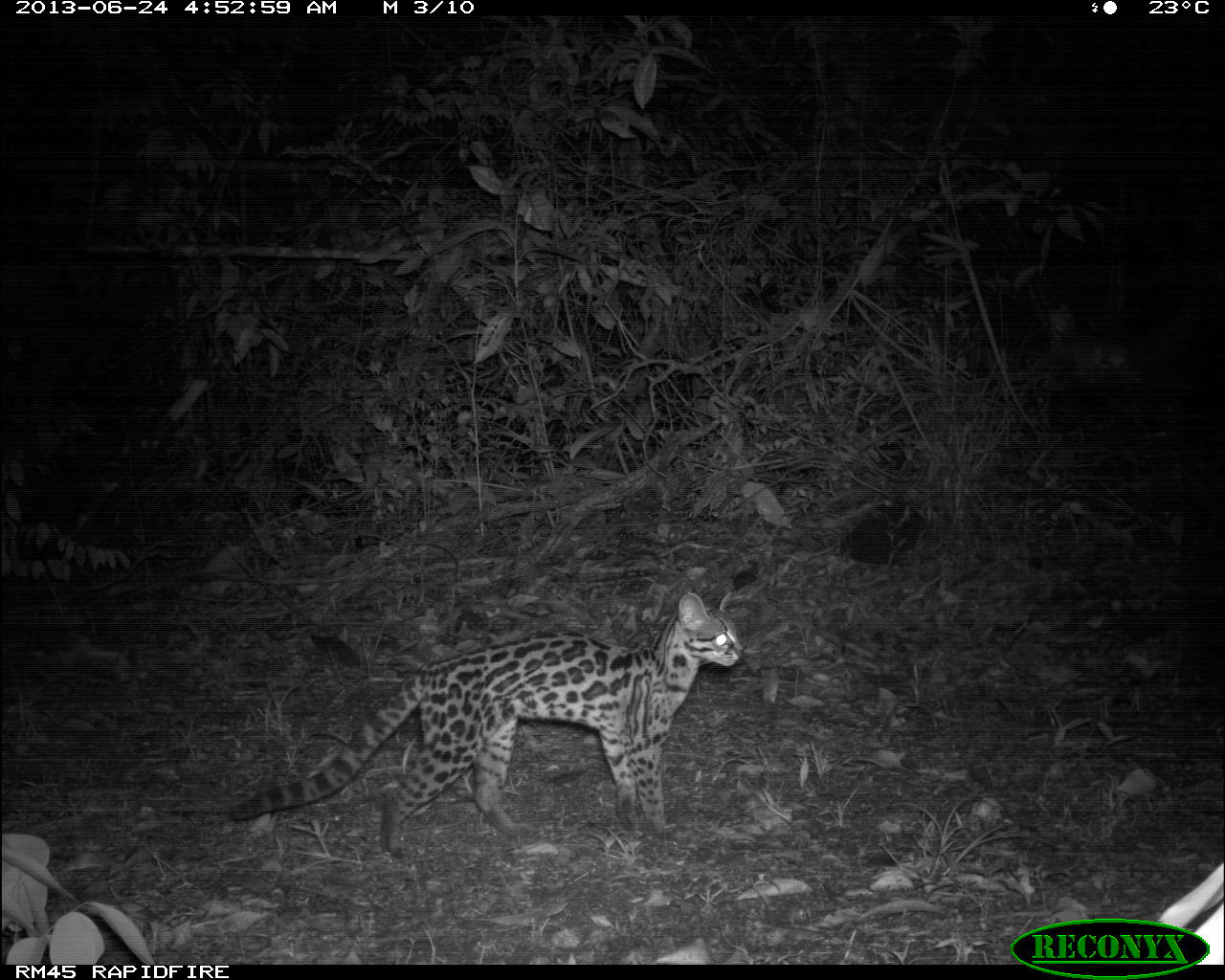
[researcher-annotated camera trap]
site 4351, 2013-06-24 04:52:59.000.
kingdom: Animalia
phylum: Chordata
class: Mammalia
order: Carnivora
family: Felidae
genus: Leopardus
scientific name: Leopardus wiedii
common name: margay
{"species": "Leopardus wiedii (margay)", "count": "1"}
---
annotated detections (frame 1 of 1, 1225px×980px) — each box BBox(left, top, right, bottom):
leopardus wiedii: BBox(228, 591, 742, 855)